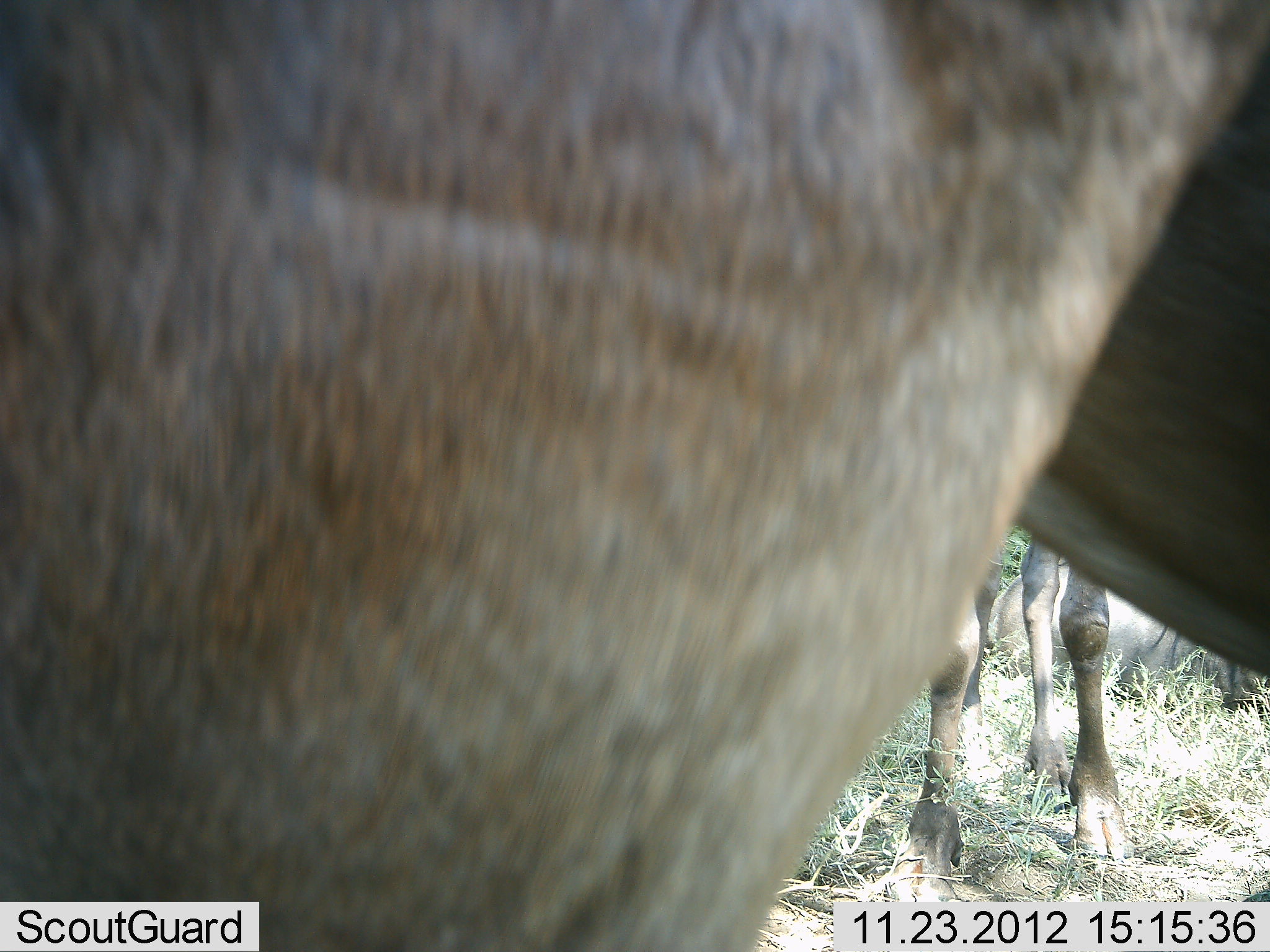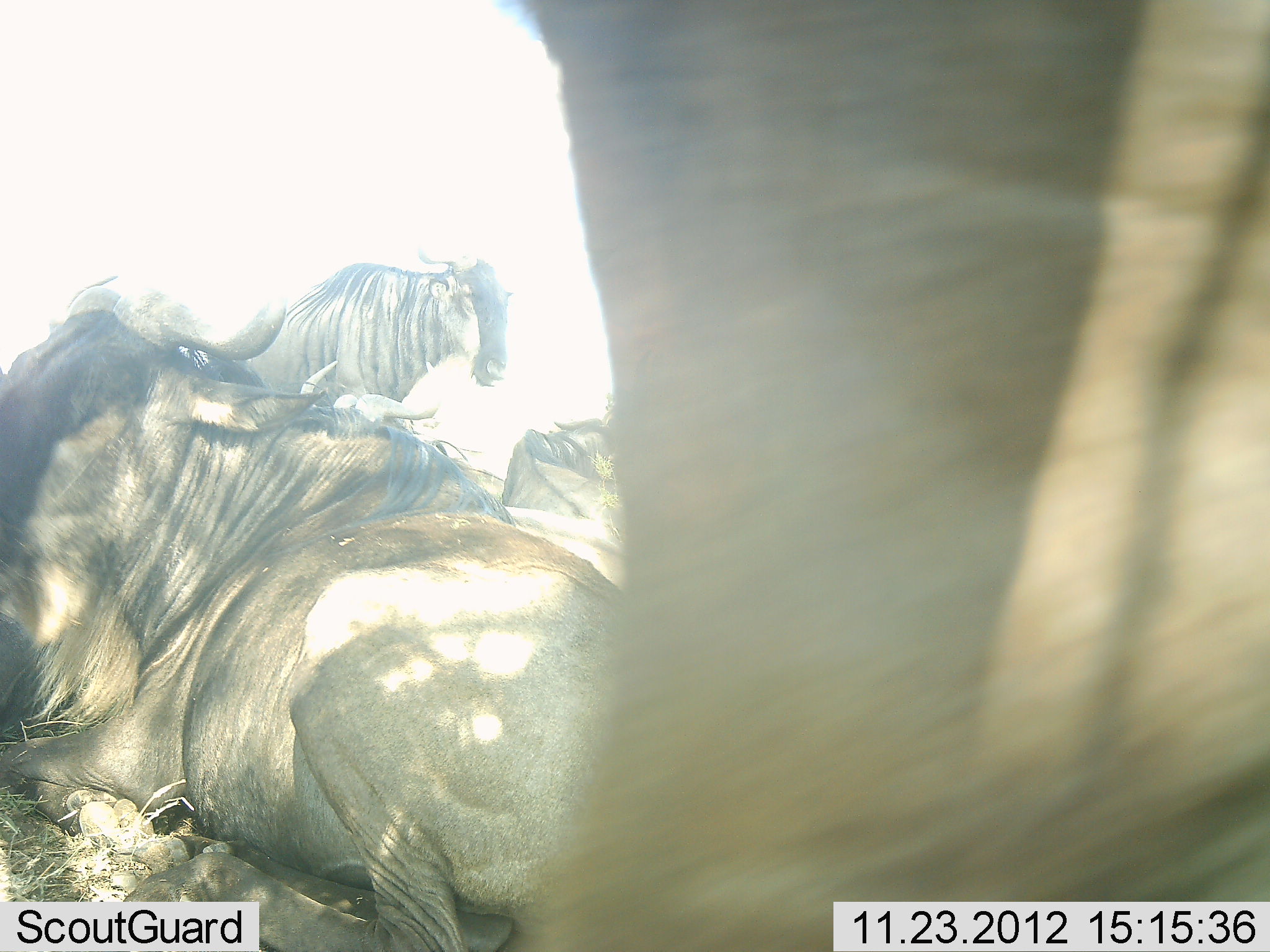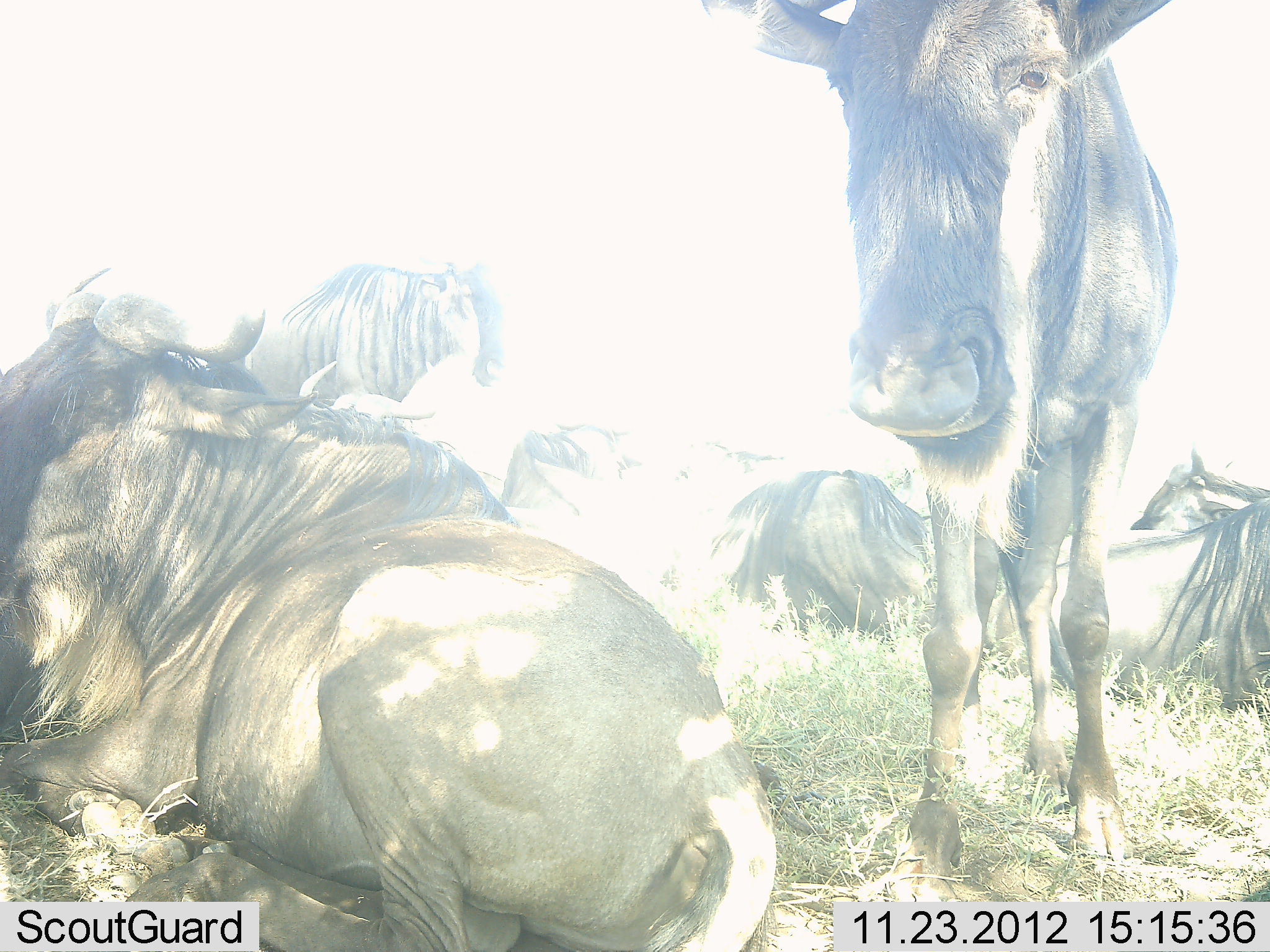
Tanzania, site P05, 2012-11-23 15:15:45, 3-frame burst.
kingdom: Animalia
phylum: Chordata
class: Mammalia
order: Artiodactyla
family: Bovidae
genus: Connochaetes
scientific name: Connochaetes taurinus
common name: blue wildebeest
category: wildebeest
Wildebeest (blue wildebeest) (Connochaetes taurinus), count 6. Behavior (volunteer vote fractions): standing 73%, resting 100%, moving 36%, interacting 0%. Young present (vote fraction): 0%. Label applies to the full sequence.